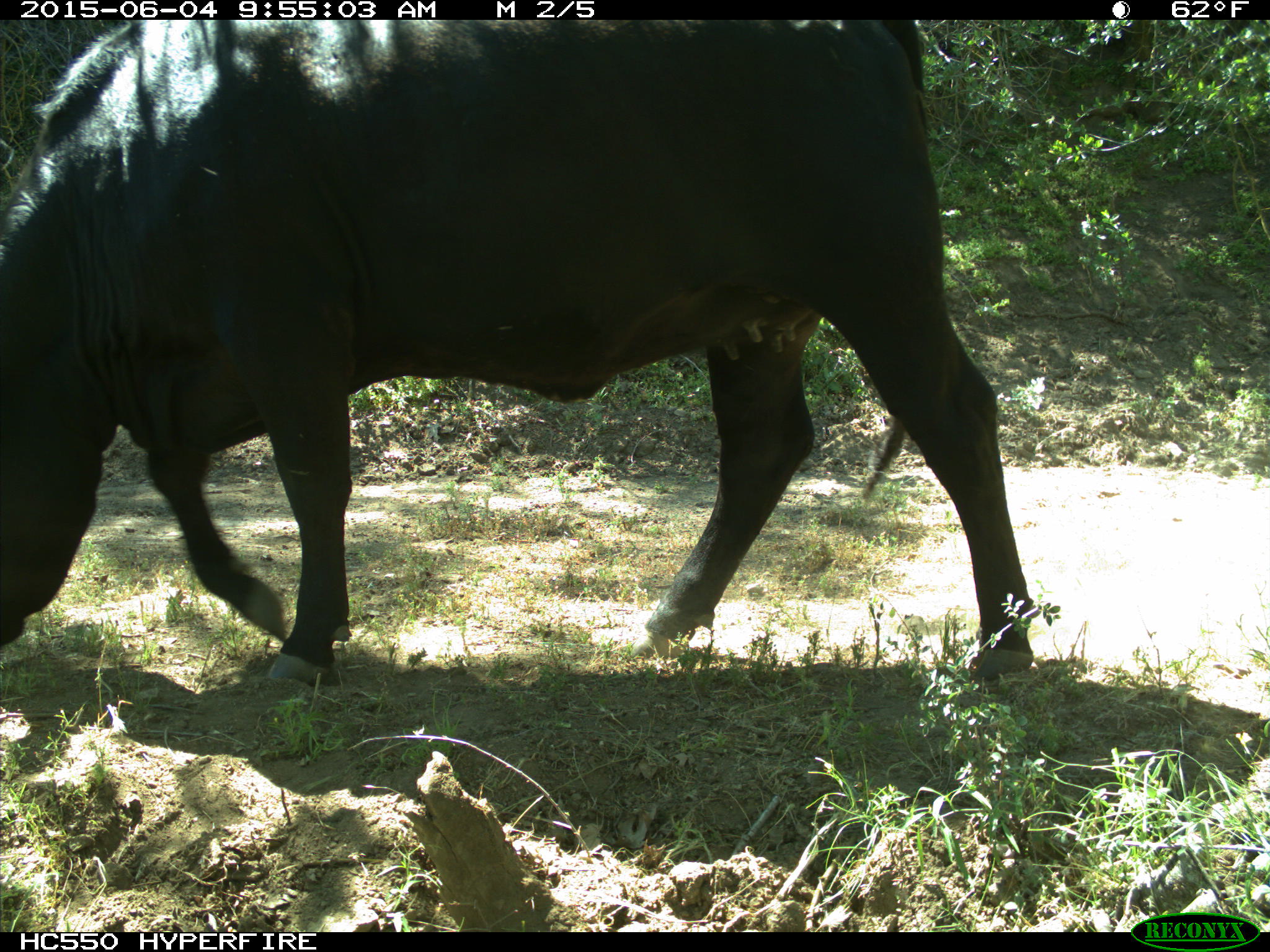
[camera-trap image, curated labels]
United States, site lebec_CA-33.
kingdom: Animalia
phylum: Chordata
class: Mammalia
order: Artiodactyla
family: Bovidae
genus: Bos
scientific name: Bos taurus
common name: domestic cow